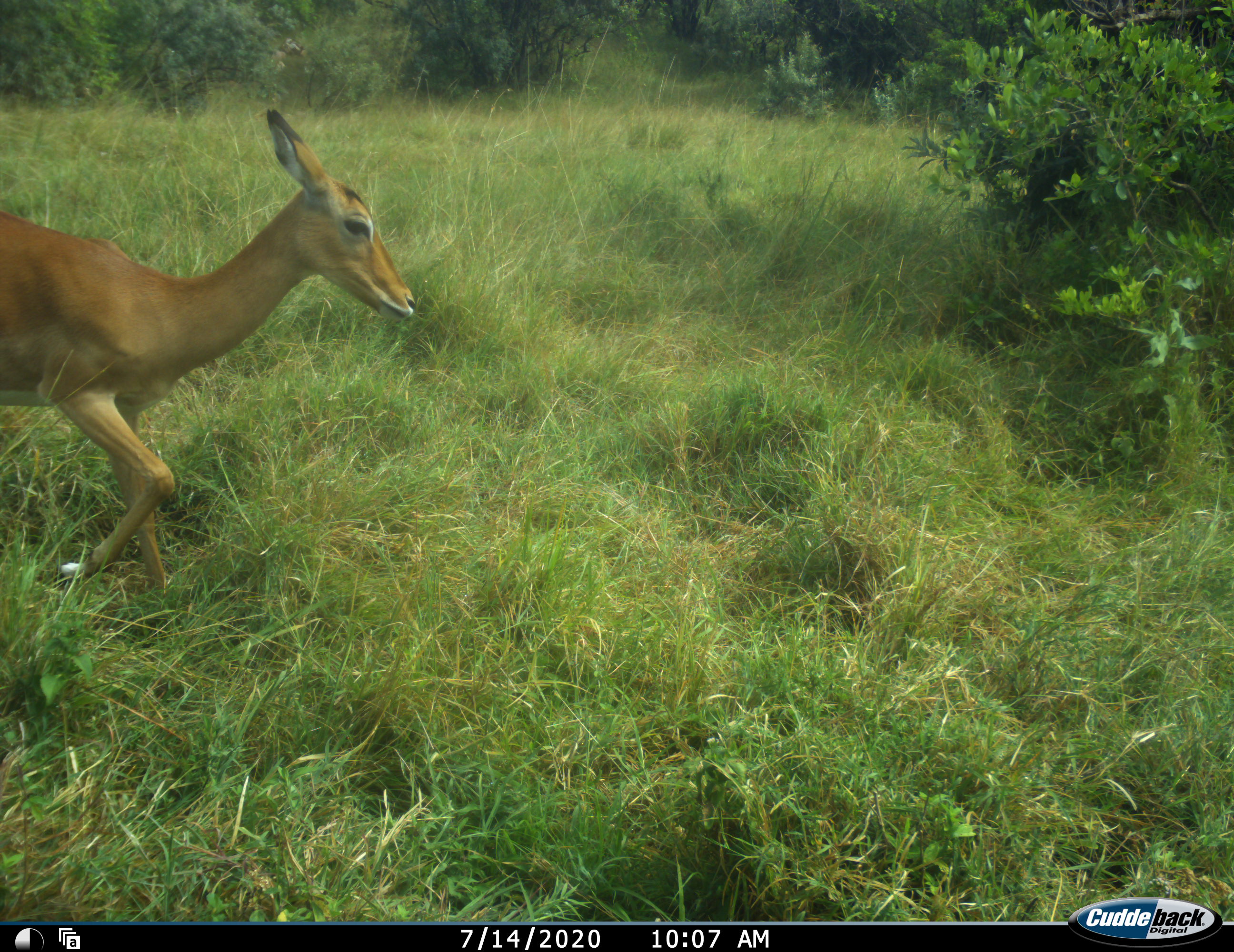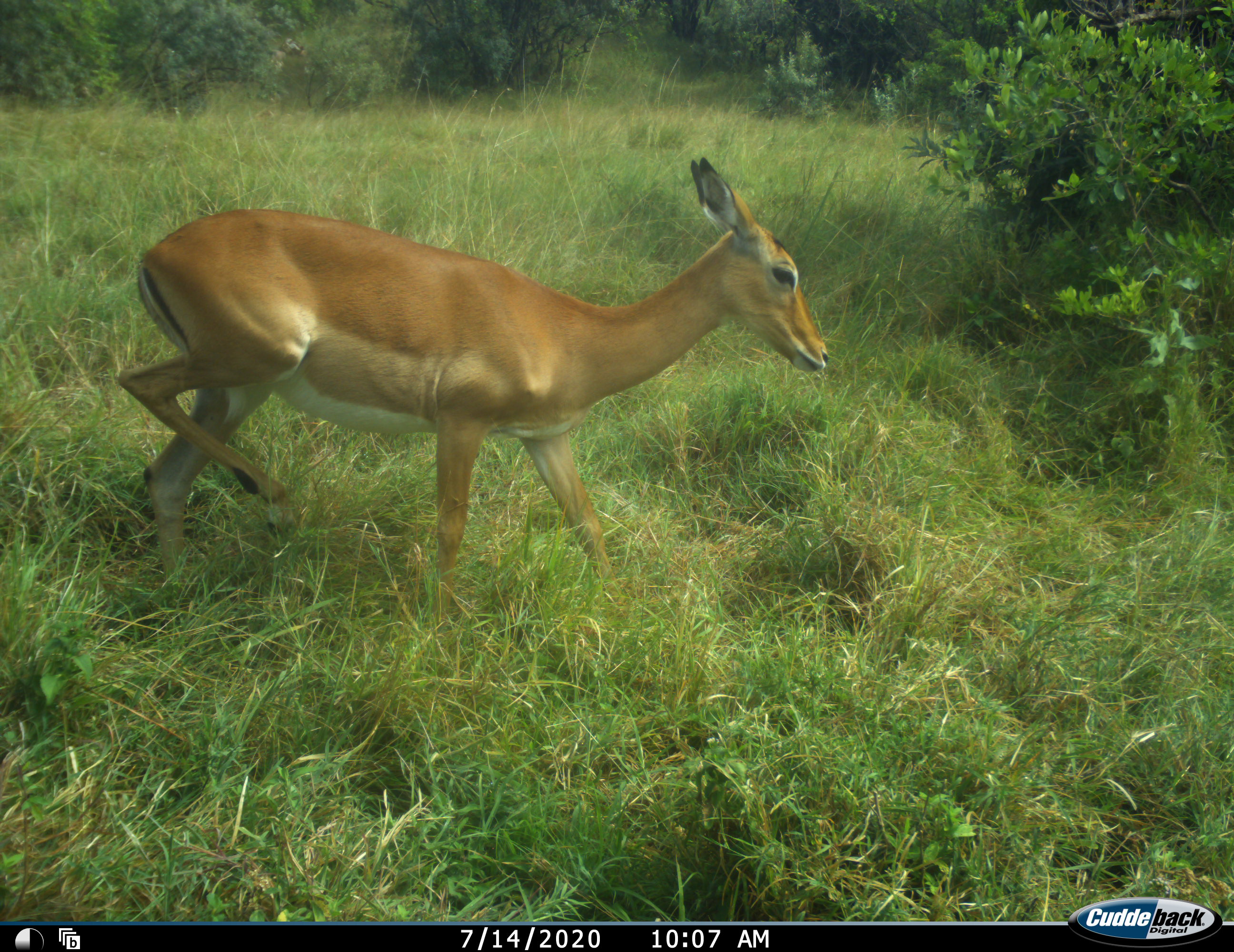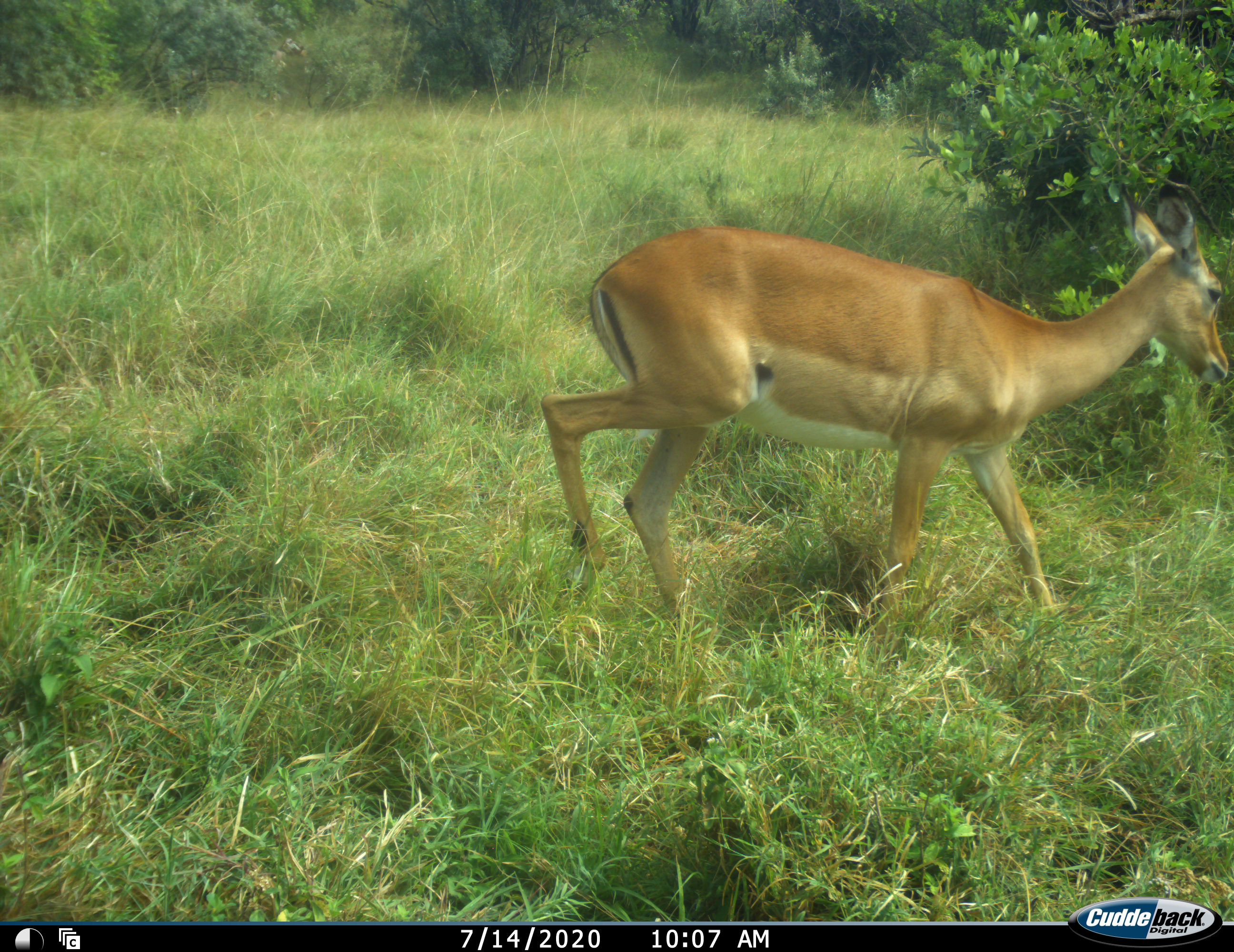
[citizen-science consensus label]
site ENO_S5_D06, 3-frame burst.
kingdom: Animalia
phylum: Chordata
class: Mammalia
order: Artiodactyla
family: Bovidae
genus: Aepyceros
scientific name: Aepyceros melampus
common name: impala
Impala (Aepyceros melampus), count 1. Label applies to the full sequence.